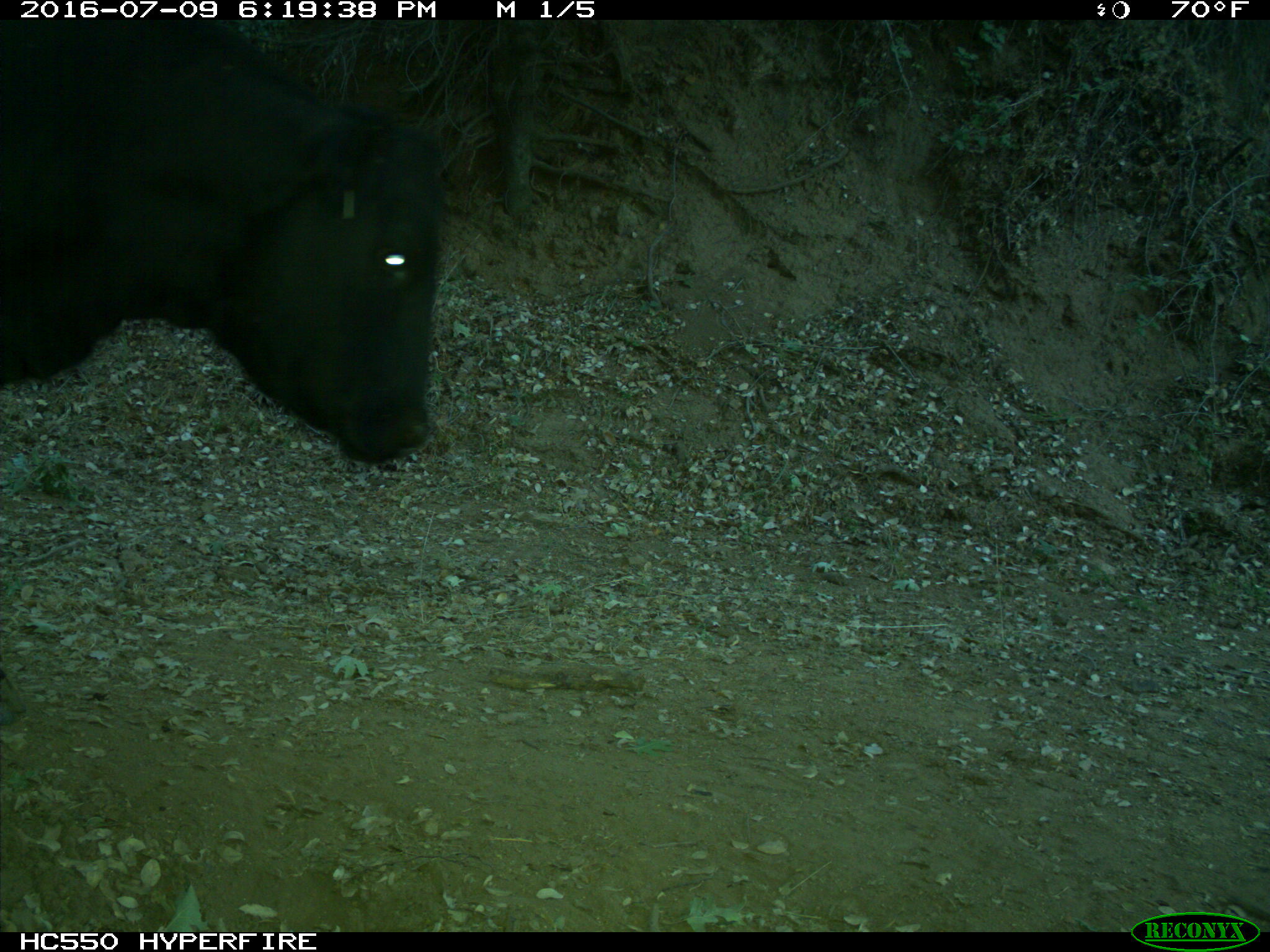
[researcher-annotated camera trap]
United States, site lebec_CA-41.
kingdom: Animalia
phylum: Chordata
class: Mammalia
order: Artiodactyla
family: Bovidae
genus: Bos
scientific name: Bos taurus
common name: domestic cow